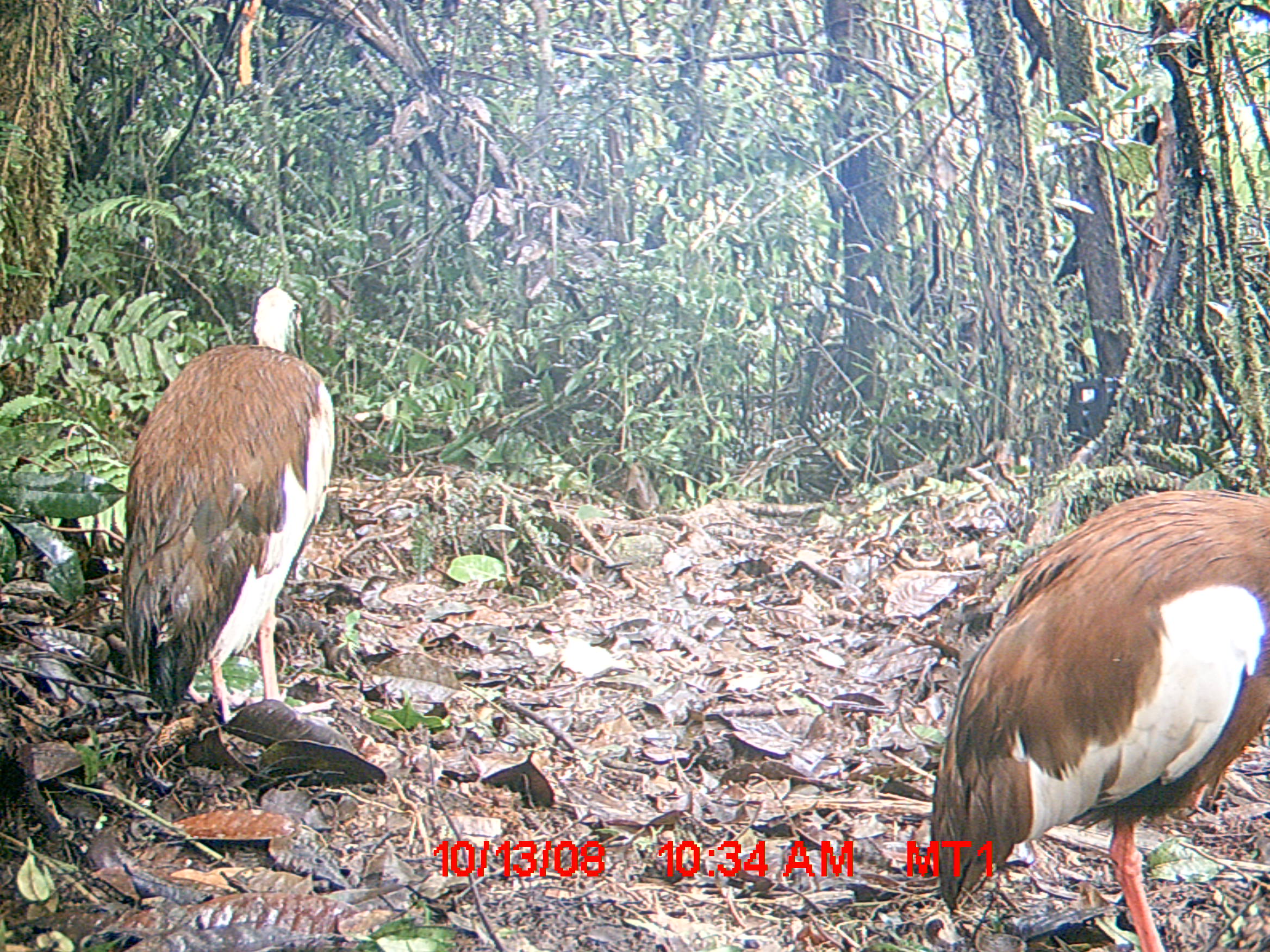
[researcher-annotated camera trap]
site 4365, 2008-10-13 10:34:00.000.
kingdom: Animalia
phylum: Chordata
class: Aves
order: Pelecaniformes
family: Threskiornithidae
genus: Lophotibis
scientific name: Lophotibis cristata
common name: madagascan ibis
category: lophotibis cristataa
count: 2